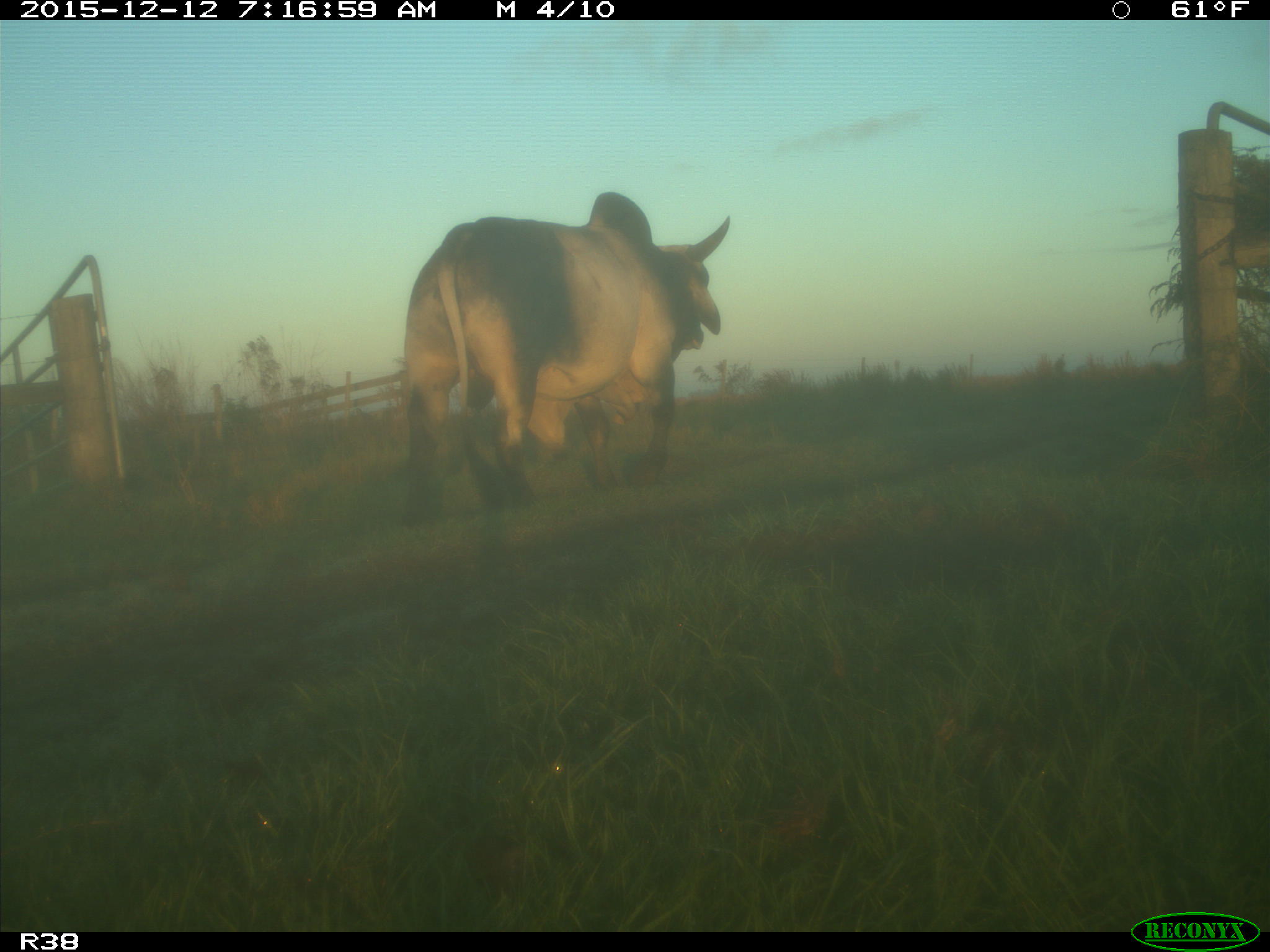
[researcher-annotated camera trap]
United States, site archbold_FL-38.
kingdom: Animalia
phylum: Chordata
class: Mammalia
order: Artiodactyla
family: Bovidae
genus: Bos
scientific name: Bos taurus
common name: domestic cow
Bos taurus (domestic cow).